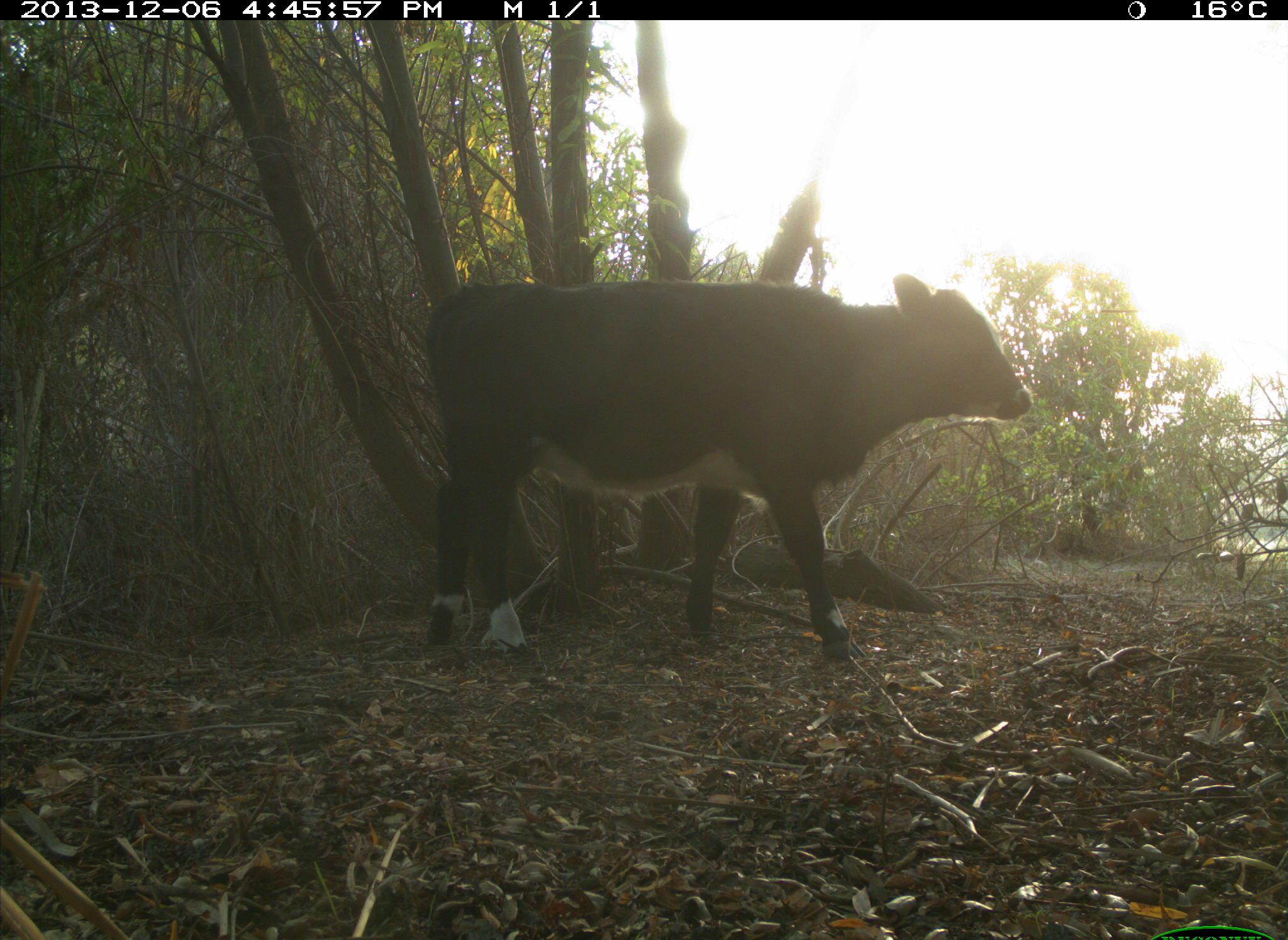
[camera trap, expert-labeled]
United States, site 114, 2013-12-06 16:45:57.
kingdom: Animalia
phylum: Chordata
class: Mammalia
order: Artiodactyla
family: Bovidae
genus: Bos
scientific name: Bos taurus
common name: cow